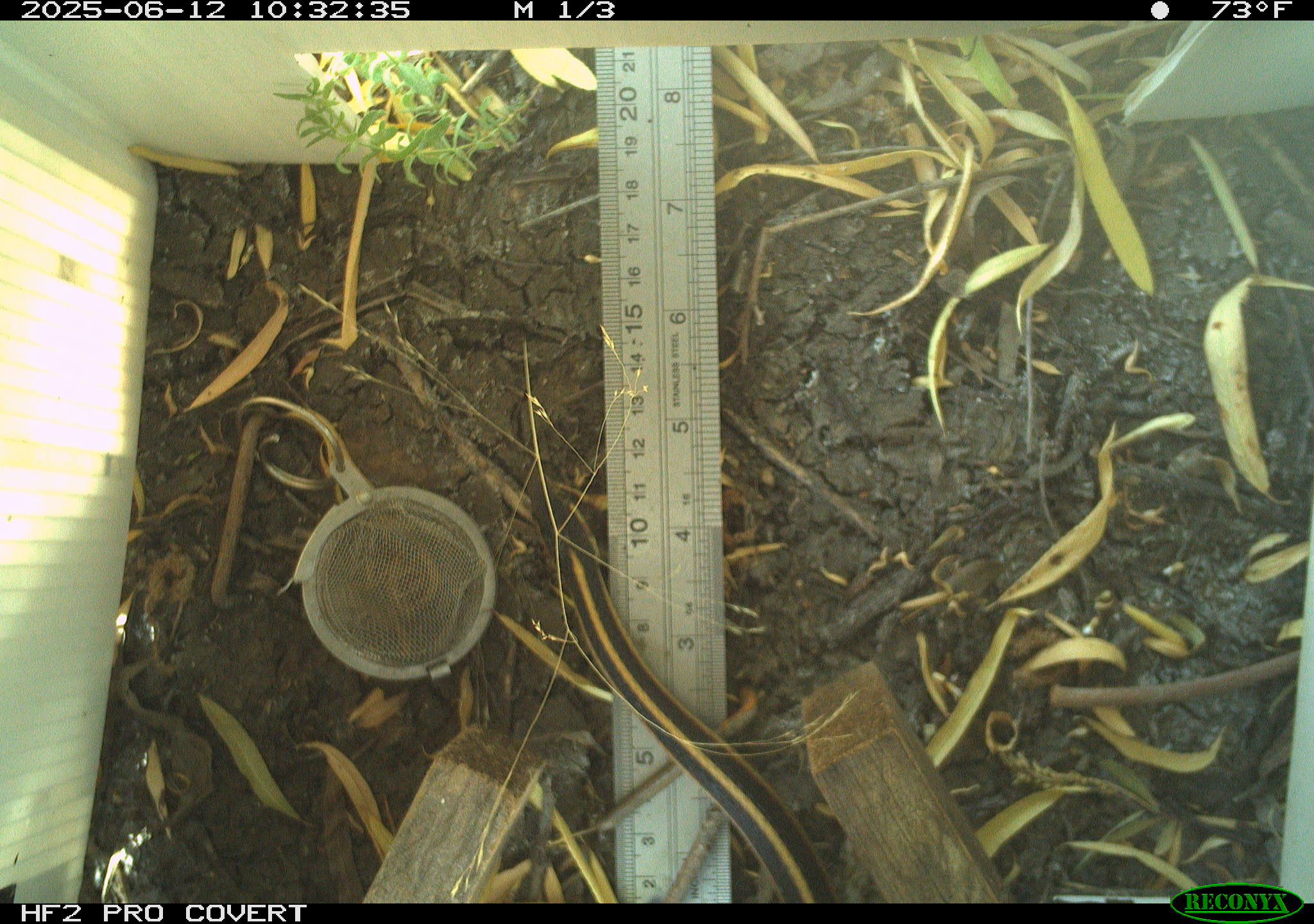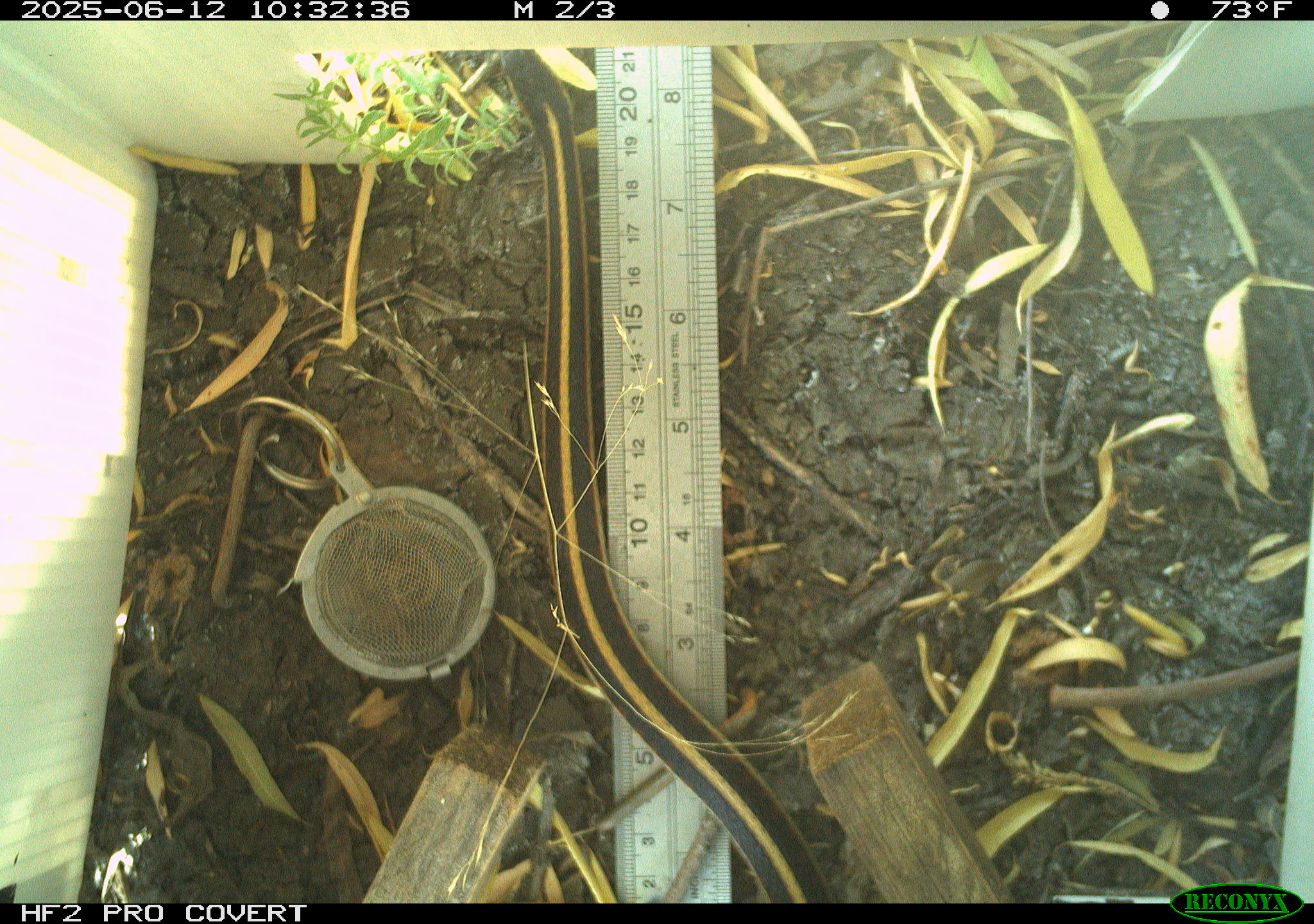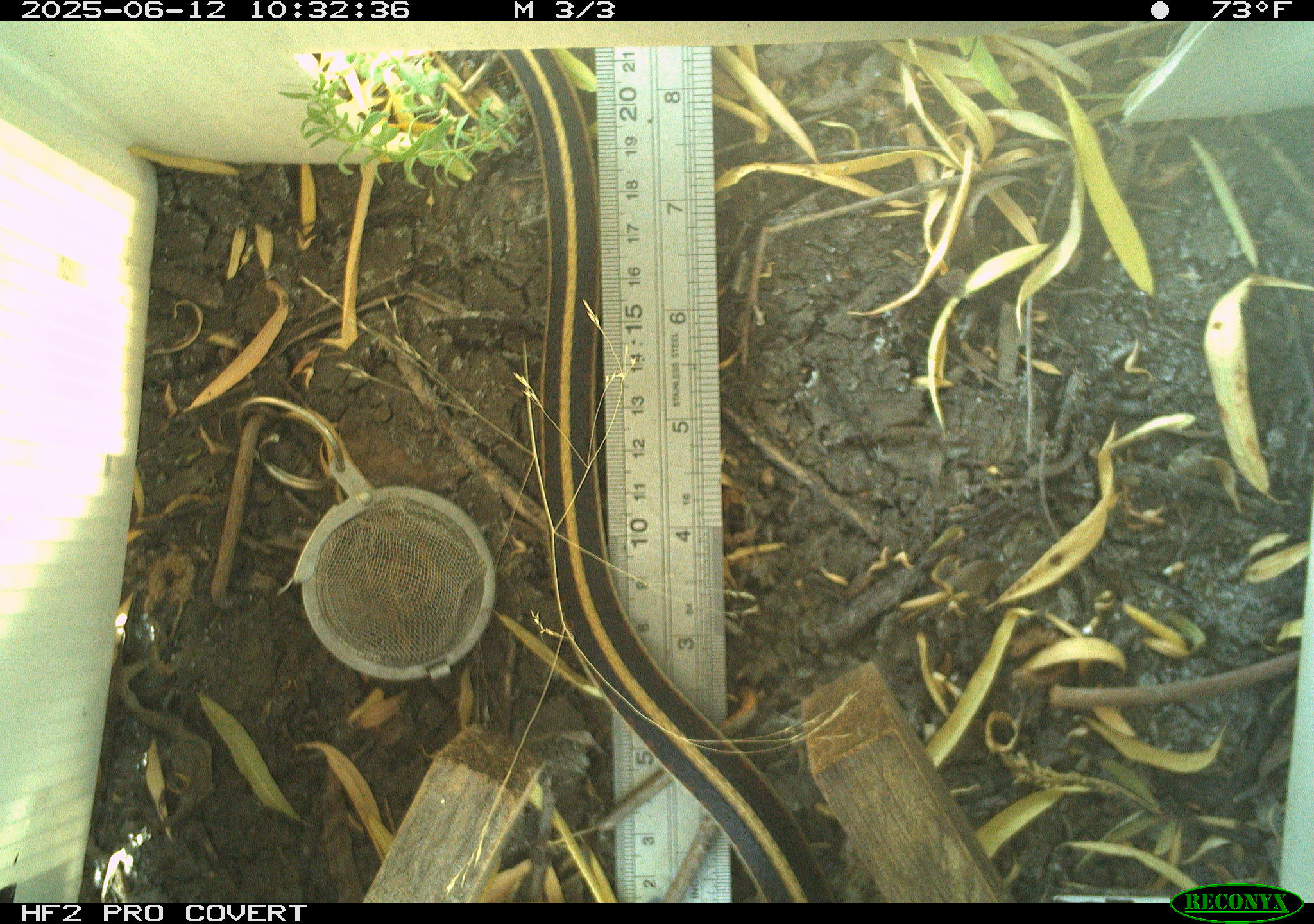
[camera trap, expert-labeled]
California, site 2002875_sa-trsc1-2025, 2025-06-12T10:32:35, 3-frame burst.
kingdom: Animalia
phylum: Chordata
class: Reptilia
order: Squamata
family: Colubridae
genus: Thamnophis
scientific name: Thamnophis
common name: american gartersnakes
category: thamnophis species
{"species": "thamnophis species (american gartersnakes) (Thamnophis)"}